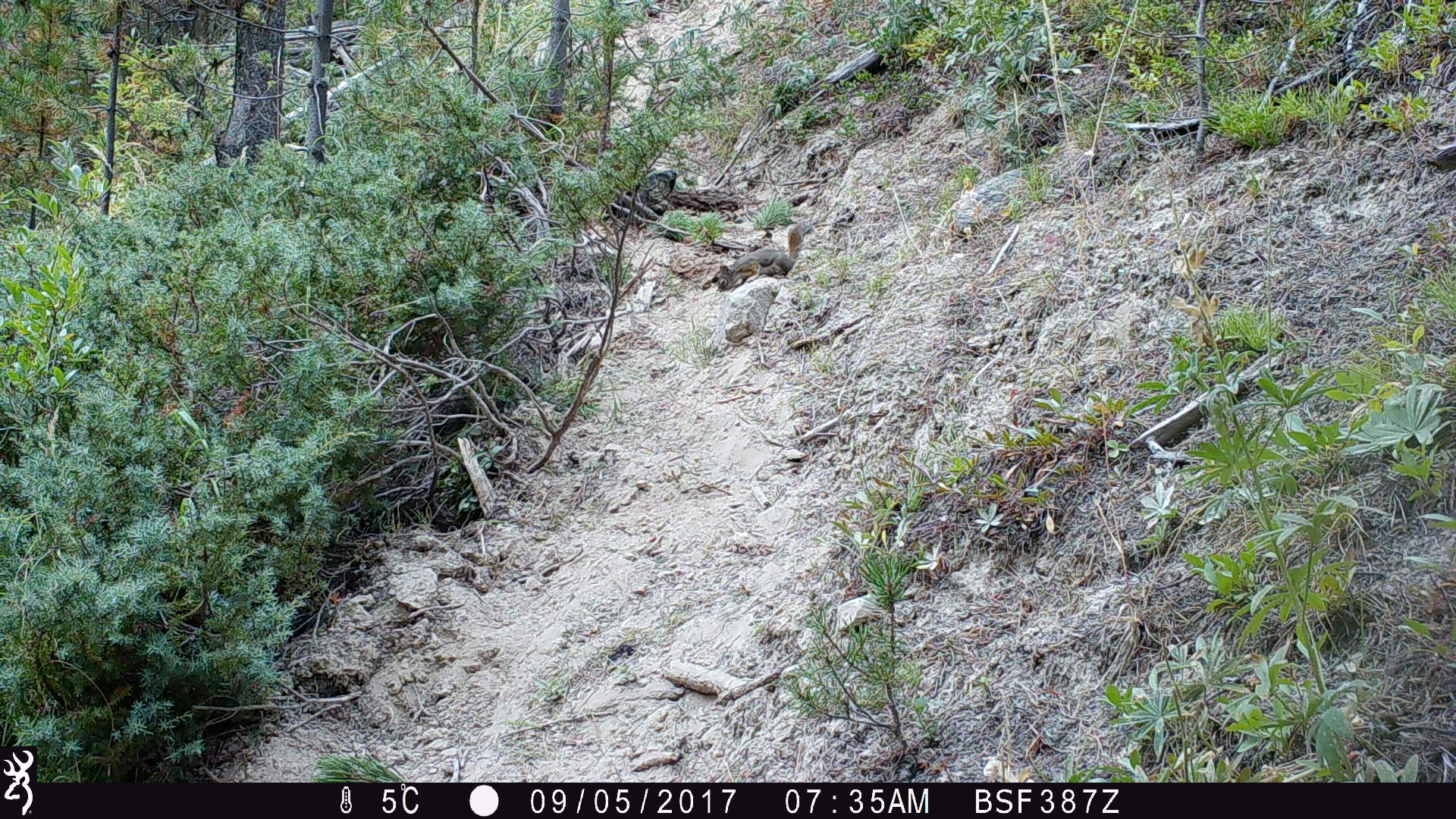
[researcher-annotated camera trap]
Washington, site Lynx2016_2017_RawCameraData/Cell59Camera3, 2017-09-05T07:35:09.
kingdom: Animalia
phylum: Chordata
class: Mammalia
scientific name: Mammalia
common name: small mammal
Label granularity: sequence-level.